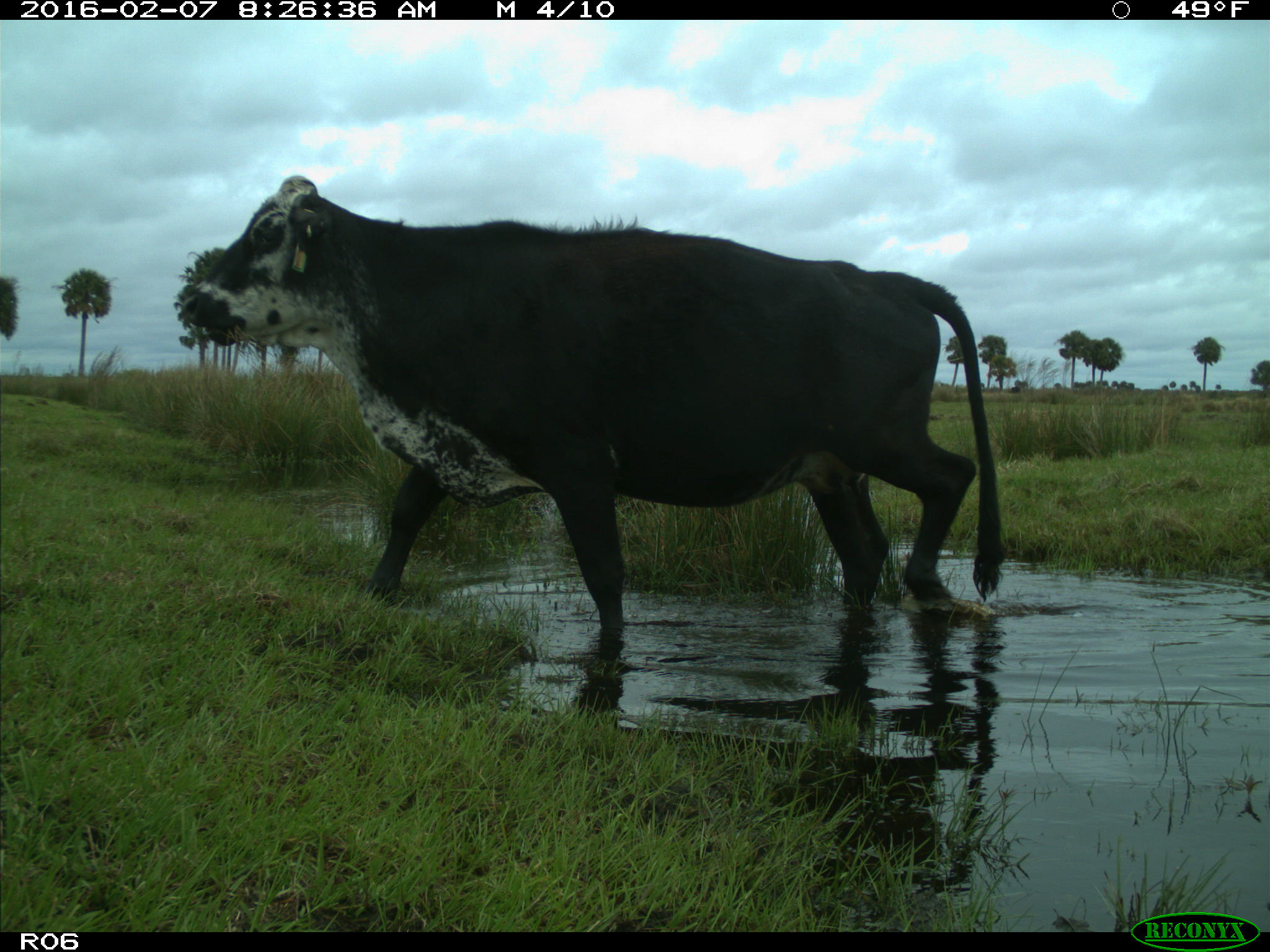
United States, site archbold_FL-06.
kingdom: Animalia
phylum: Chordata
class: Mammalia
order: Artiodactyla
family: Bovidae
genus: Bos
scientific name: Bos taurus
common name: domestic cow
Bos taurus (domestic cow).